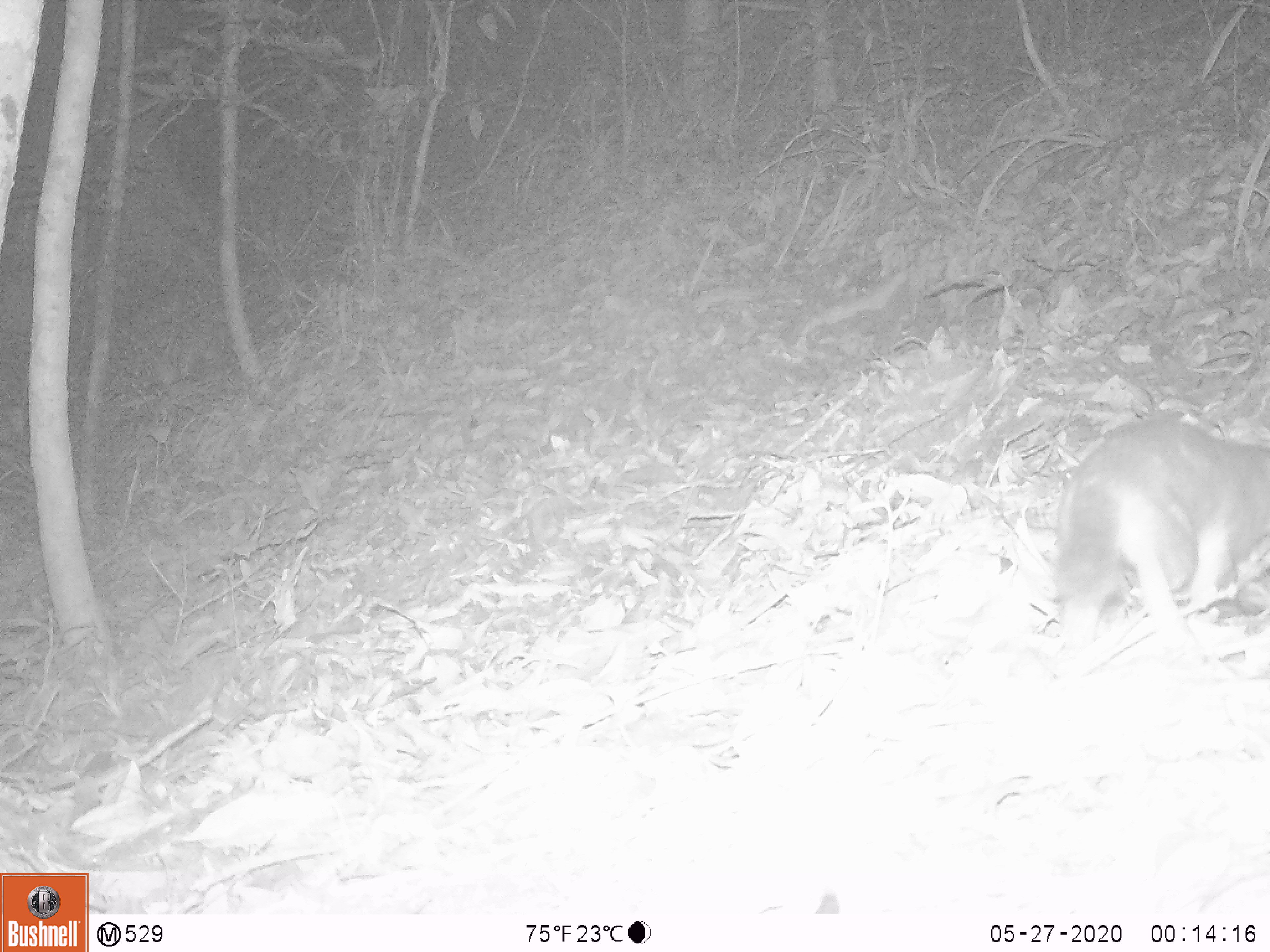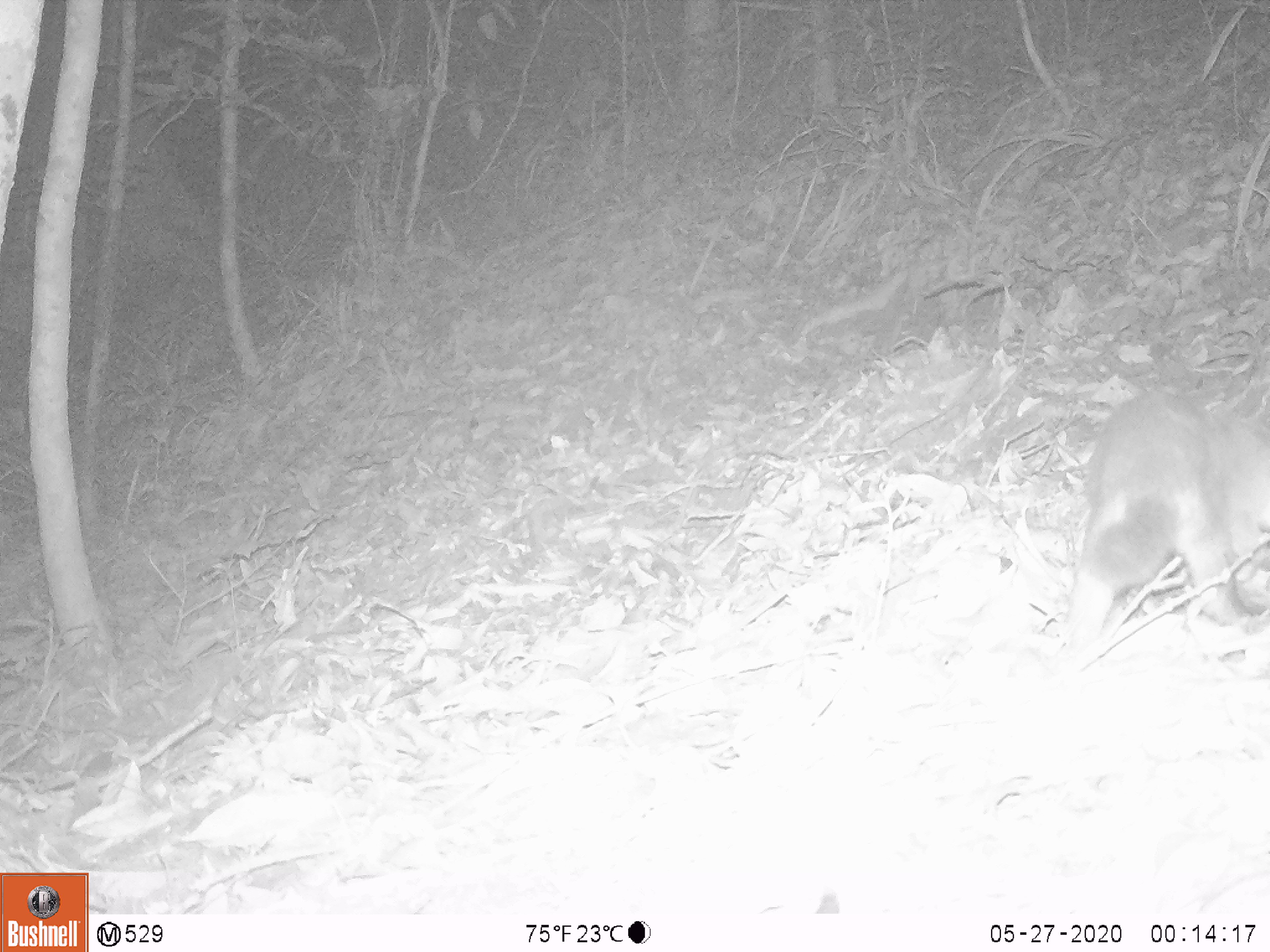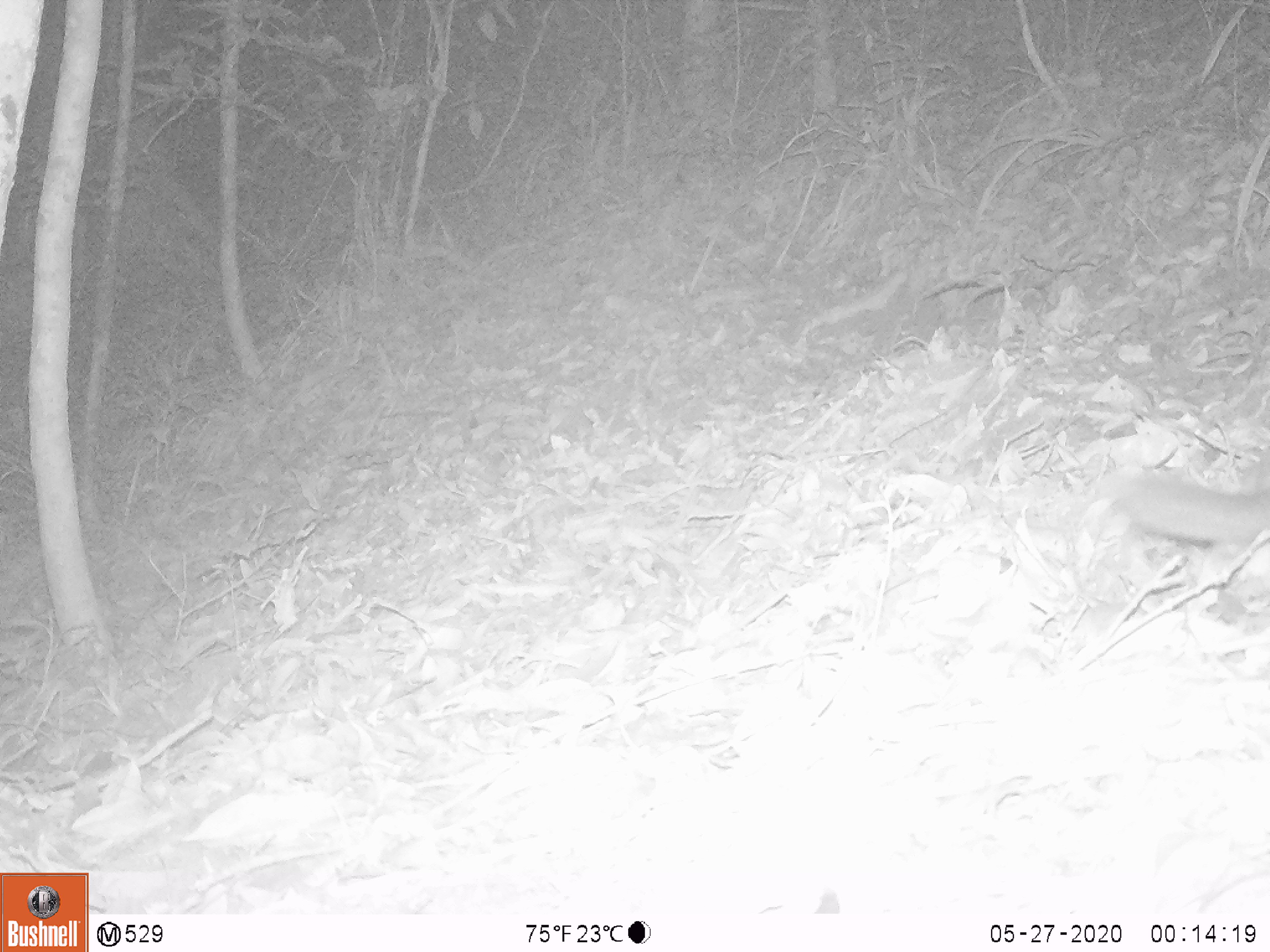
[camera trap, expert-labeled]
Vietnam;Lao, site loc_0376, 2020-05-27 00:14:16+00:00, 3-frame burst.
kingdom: Animalia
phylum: Chordata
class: Mammalia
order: Carnivora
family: Mustelidae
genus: Melogale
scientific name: Melogale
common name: ferret badger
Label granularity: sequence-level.